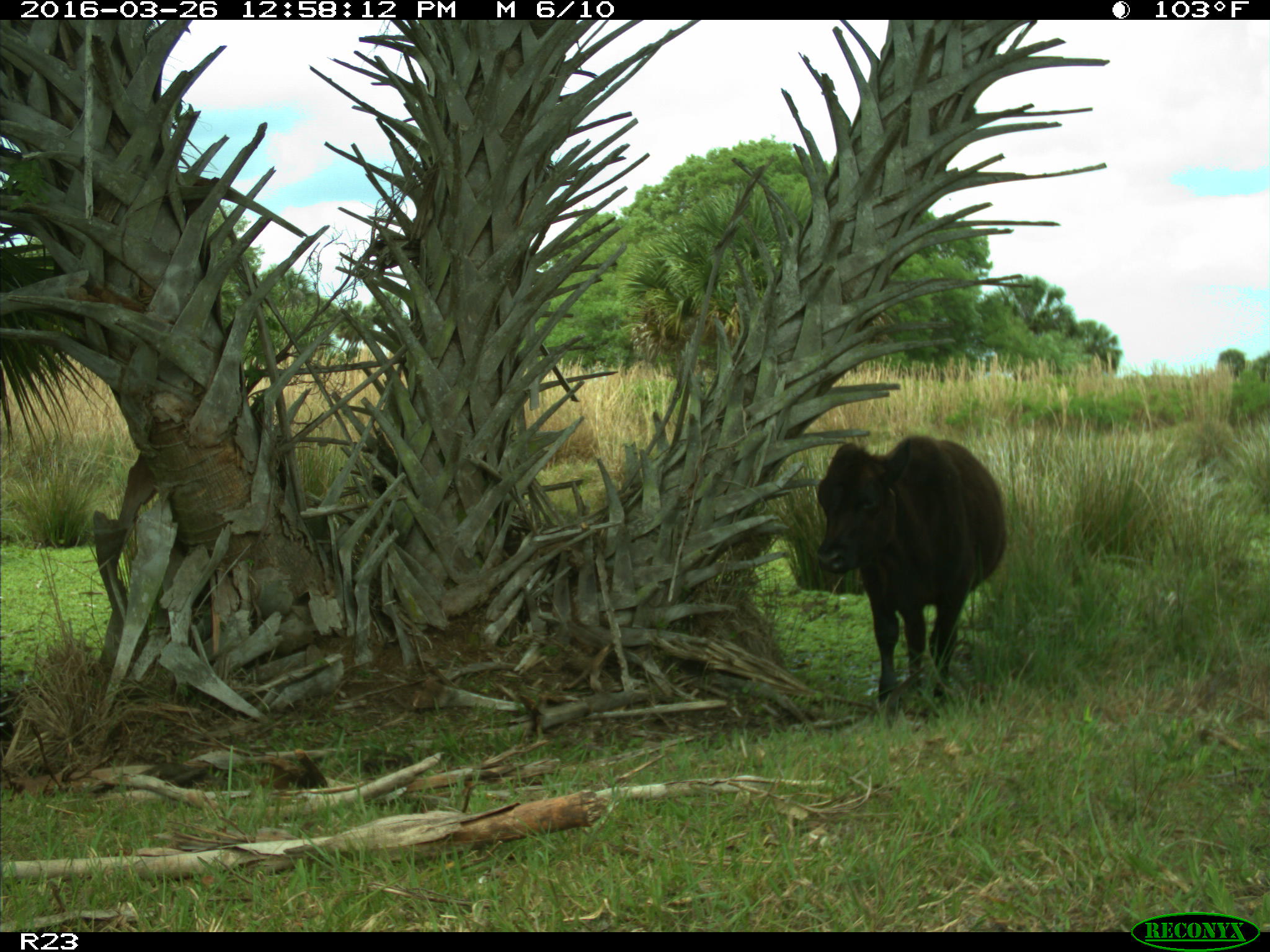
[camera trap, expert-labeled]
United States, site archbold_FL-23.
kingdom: Animalia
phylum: Chordata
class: Mammalia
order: Artiodactyla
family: Bovidae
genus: Bos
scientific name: Bos taurus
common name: domestic cow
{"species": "Bos taurus (domestic cow)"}